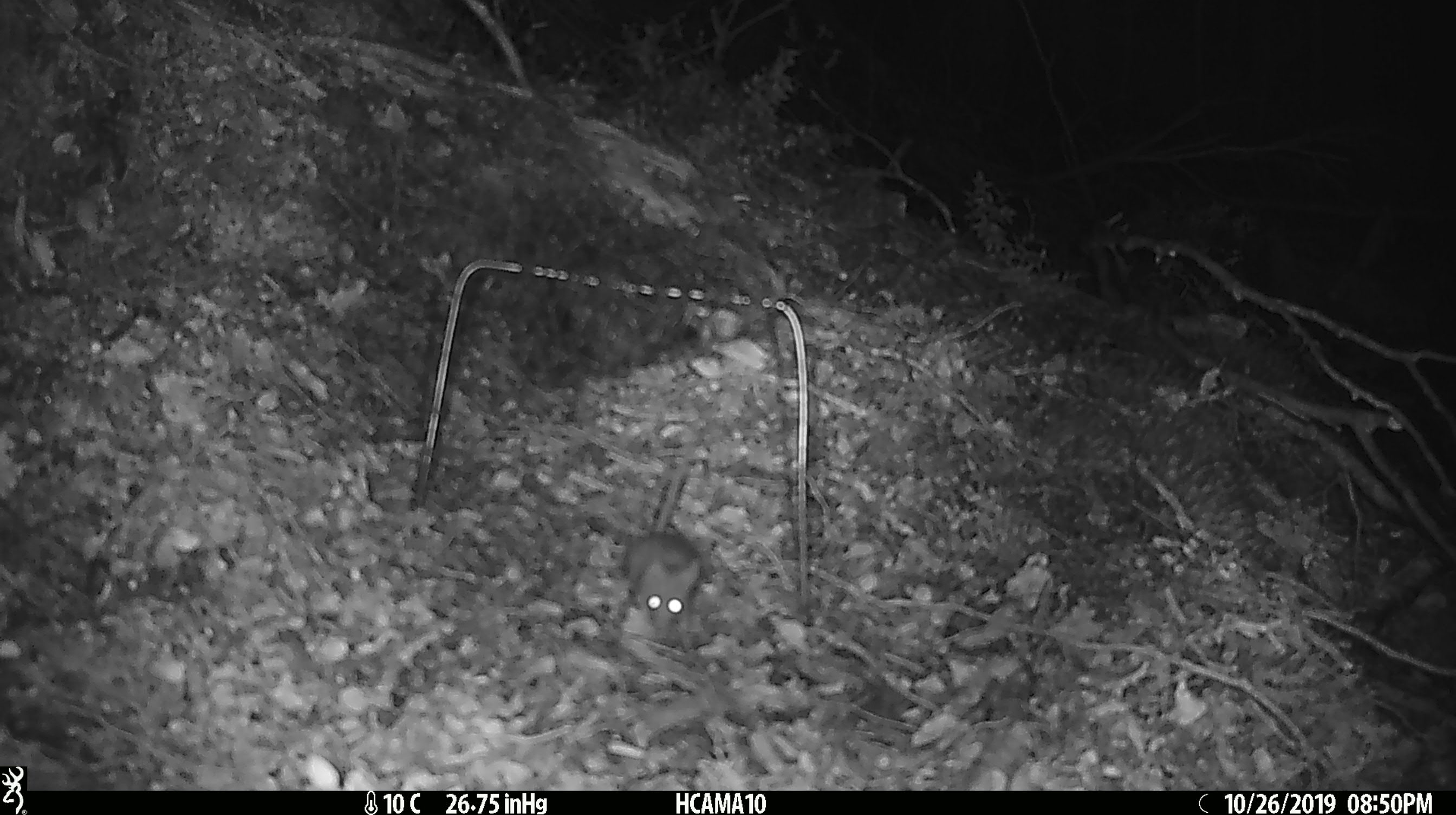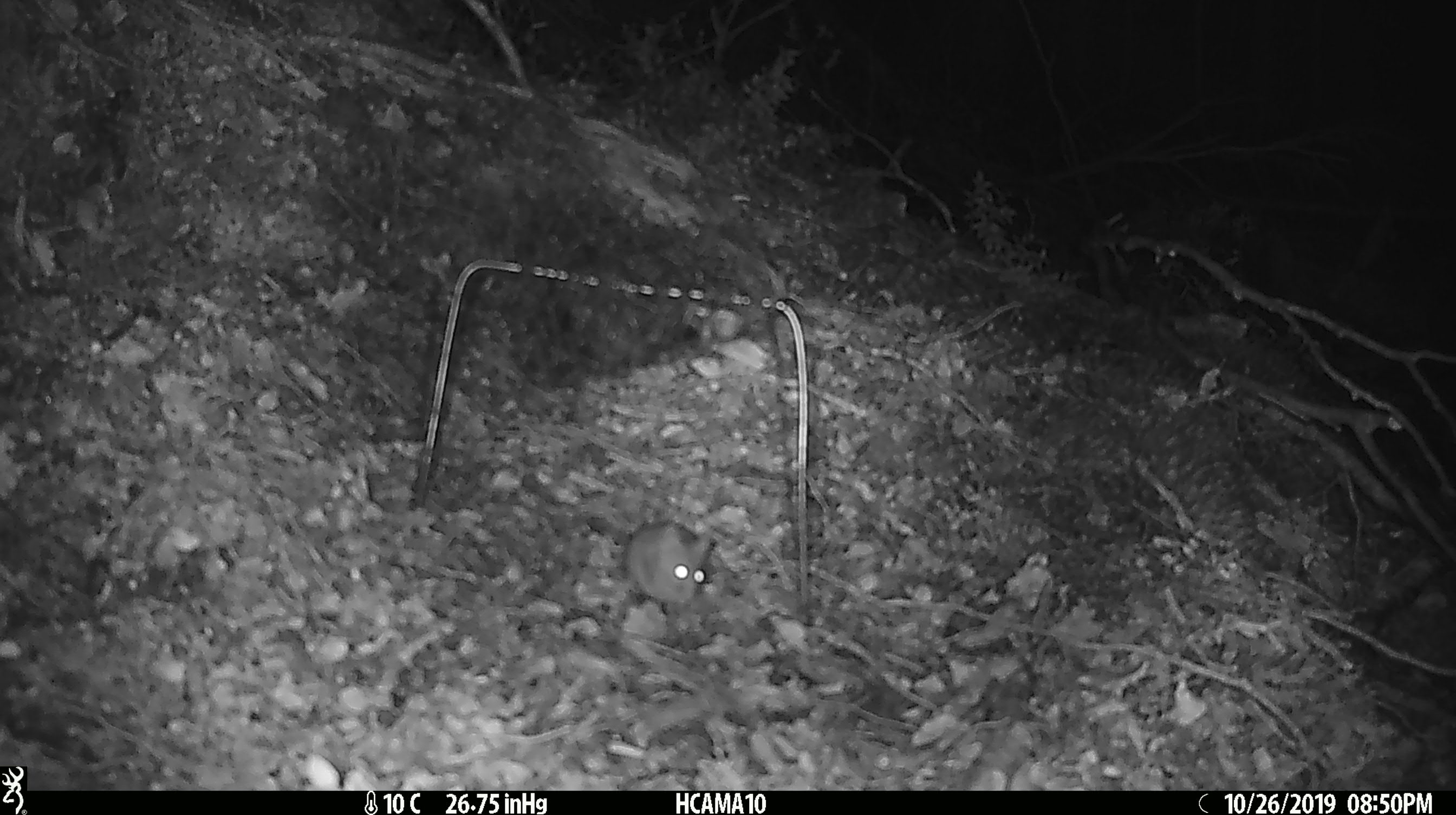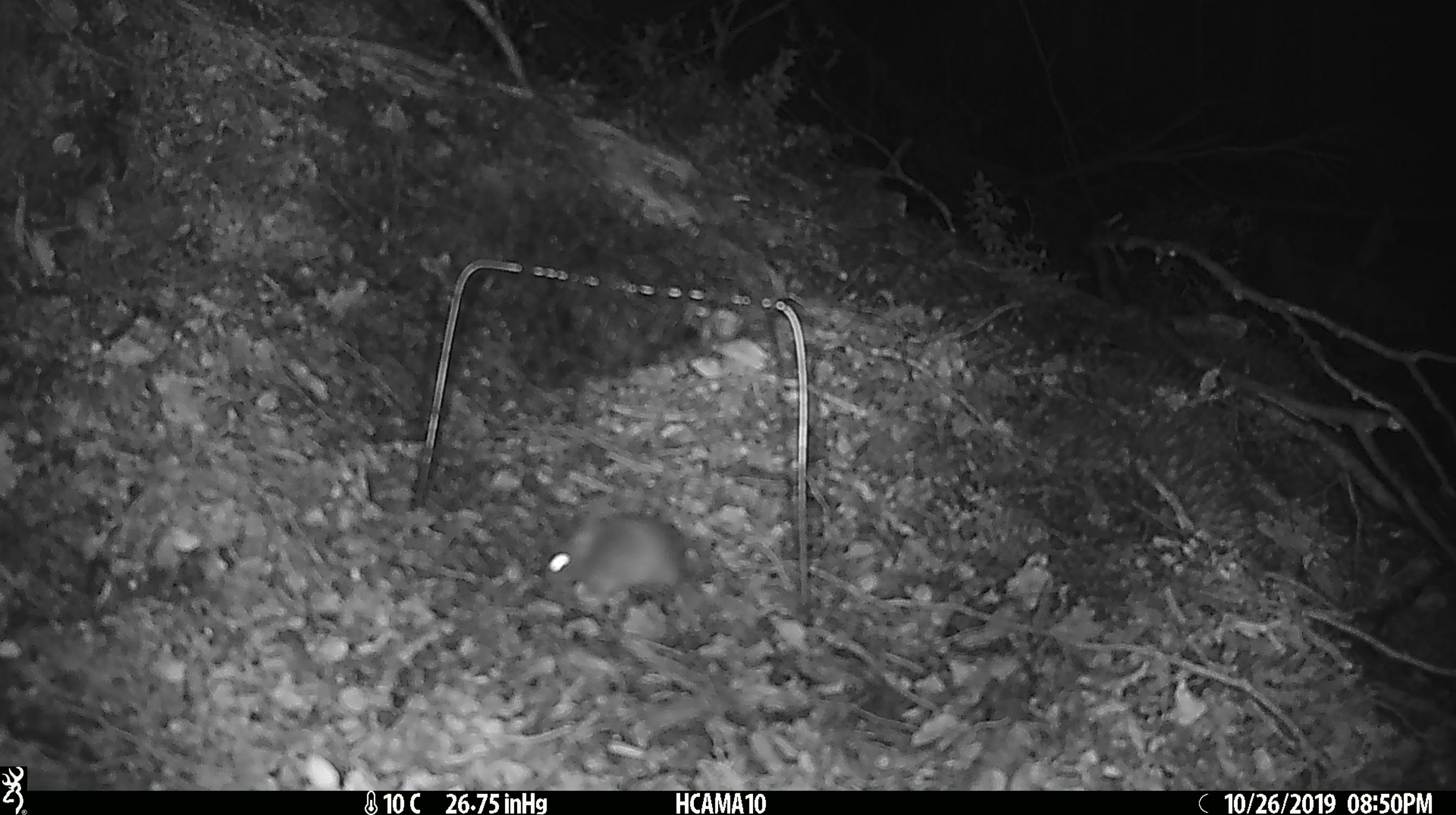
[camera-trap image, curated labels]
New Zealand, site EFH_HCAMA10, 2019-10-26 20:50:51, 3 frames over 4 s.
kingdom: Animalia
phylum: Chordata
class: Mammalia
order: Rodentia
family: Muridae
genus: Mus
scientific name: Mus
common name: mouse